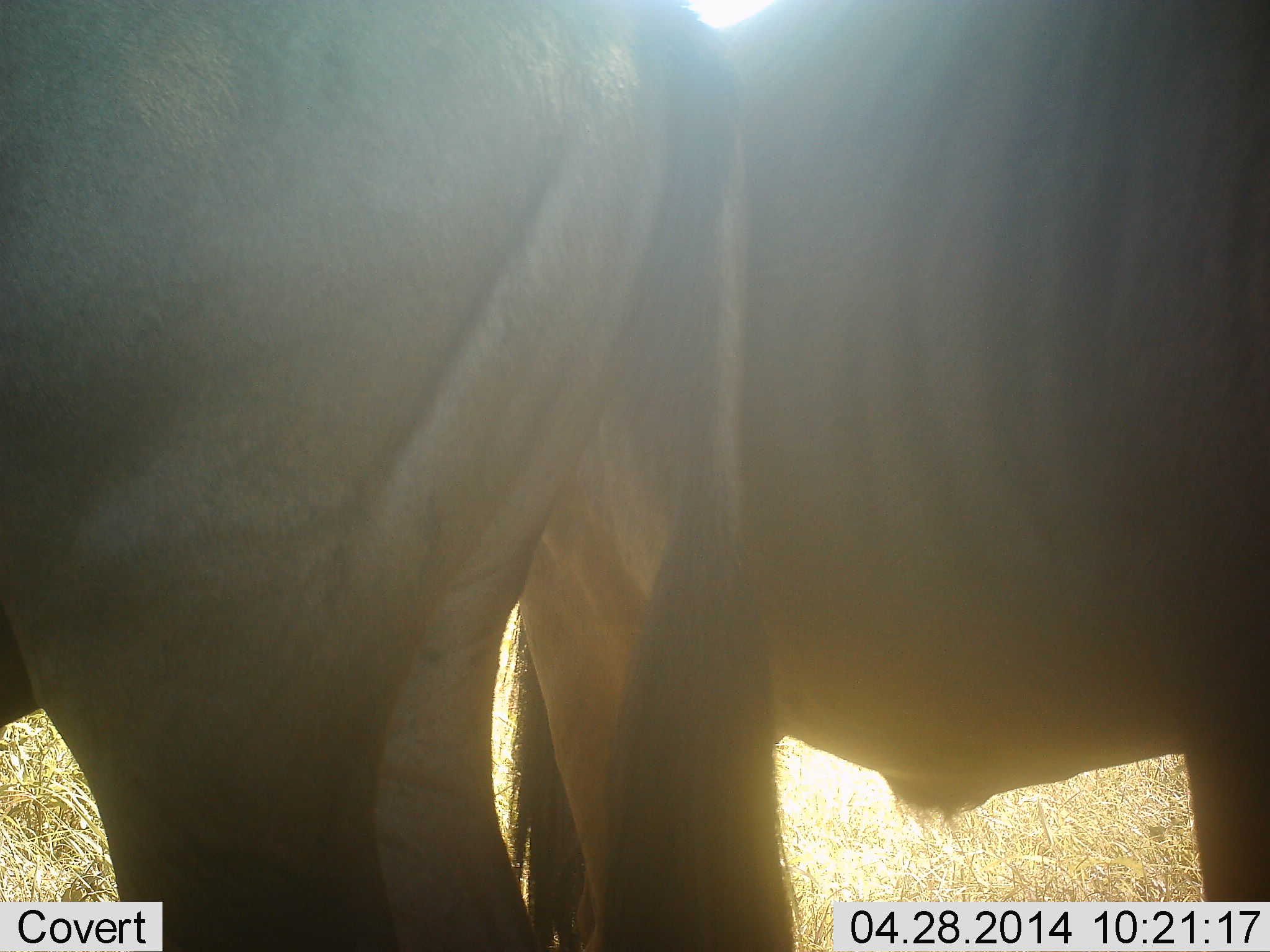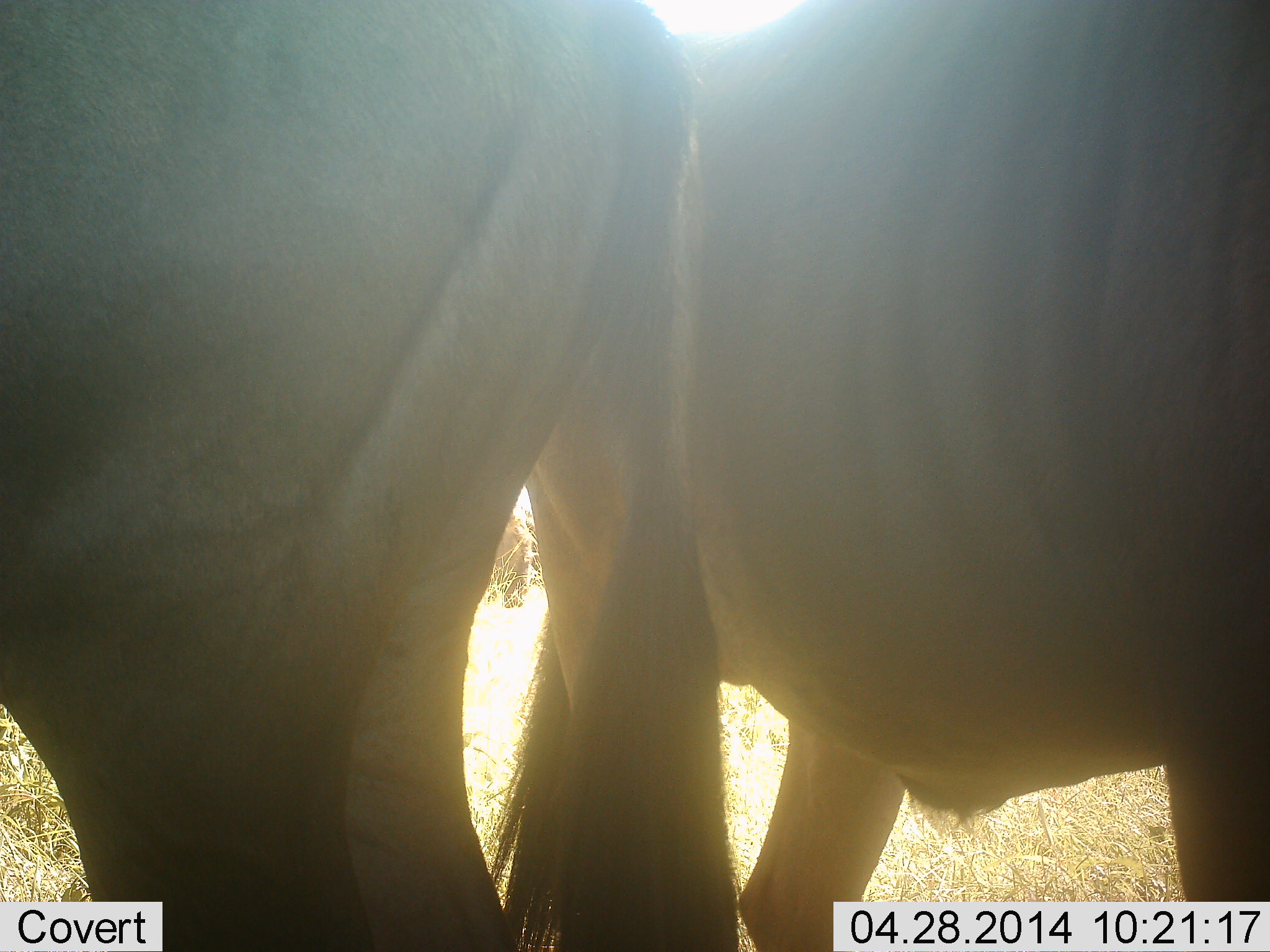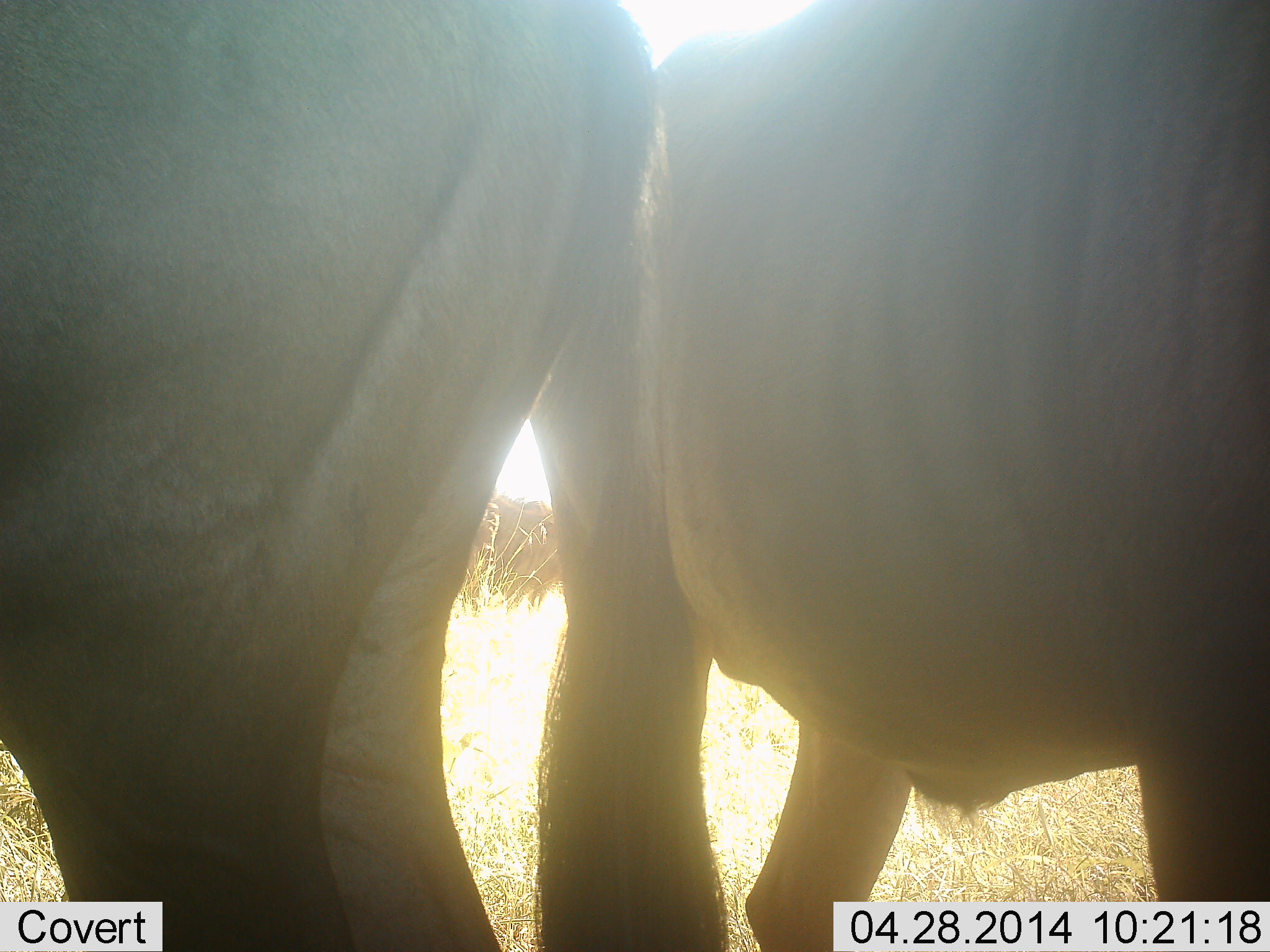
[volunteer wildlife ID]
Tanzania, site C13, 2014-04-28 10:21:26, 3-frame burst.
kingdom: Animalia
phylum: Chordata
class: Mammalia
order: Artiodactyla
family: Bovidae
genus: Connochaetes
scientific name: Connochaetes taurinus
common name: blue wildebeest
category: wildebeest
Wildebeest (blue wildebeest) (Connochaetes taurinus), count 2. Behavior (volunteer vote fractions): standing 80%, resting 0%, moving 10%, interacting 0%. Young present (vote fraction): 0%. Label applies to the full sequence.